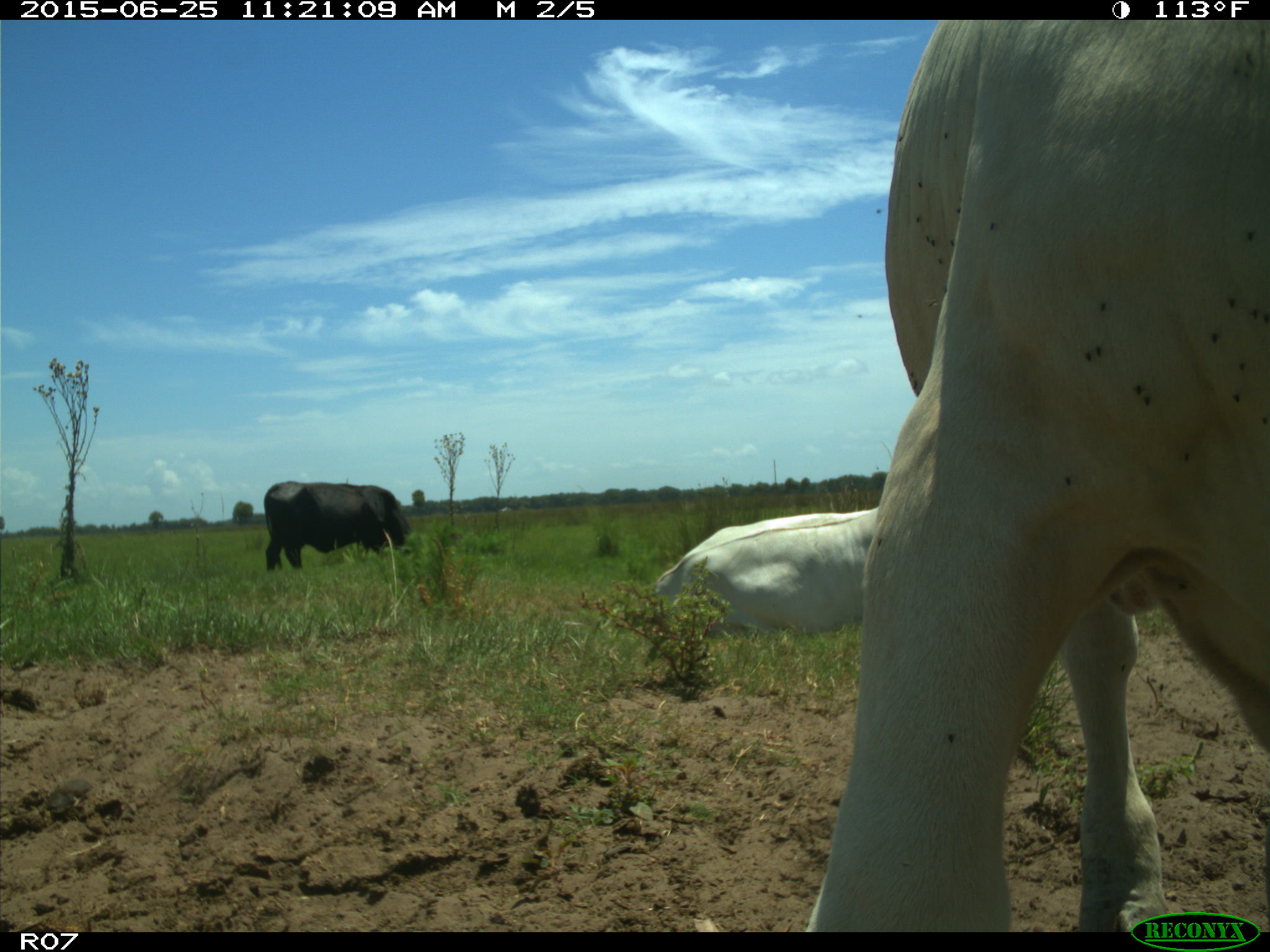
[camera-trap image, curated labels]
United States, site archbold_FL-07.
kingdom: Animalia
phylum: Chordata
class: Mammalia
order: Artiodactyla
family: Bovidae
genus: Bos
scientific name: Bos taurus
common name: domestic cow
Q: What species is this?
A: Bos taurus (domestic cow).